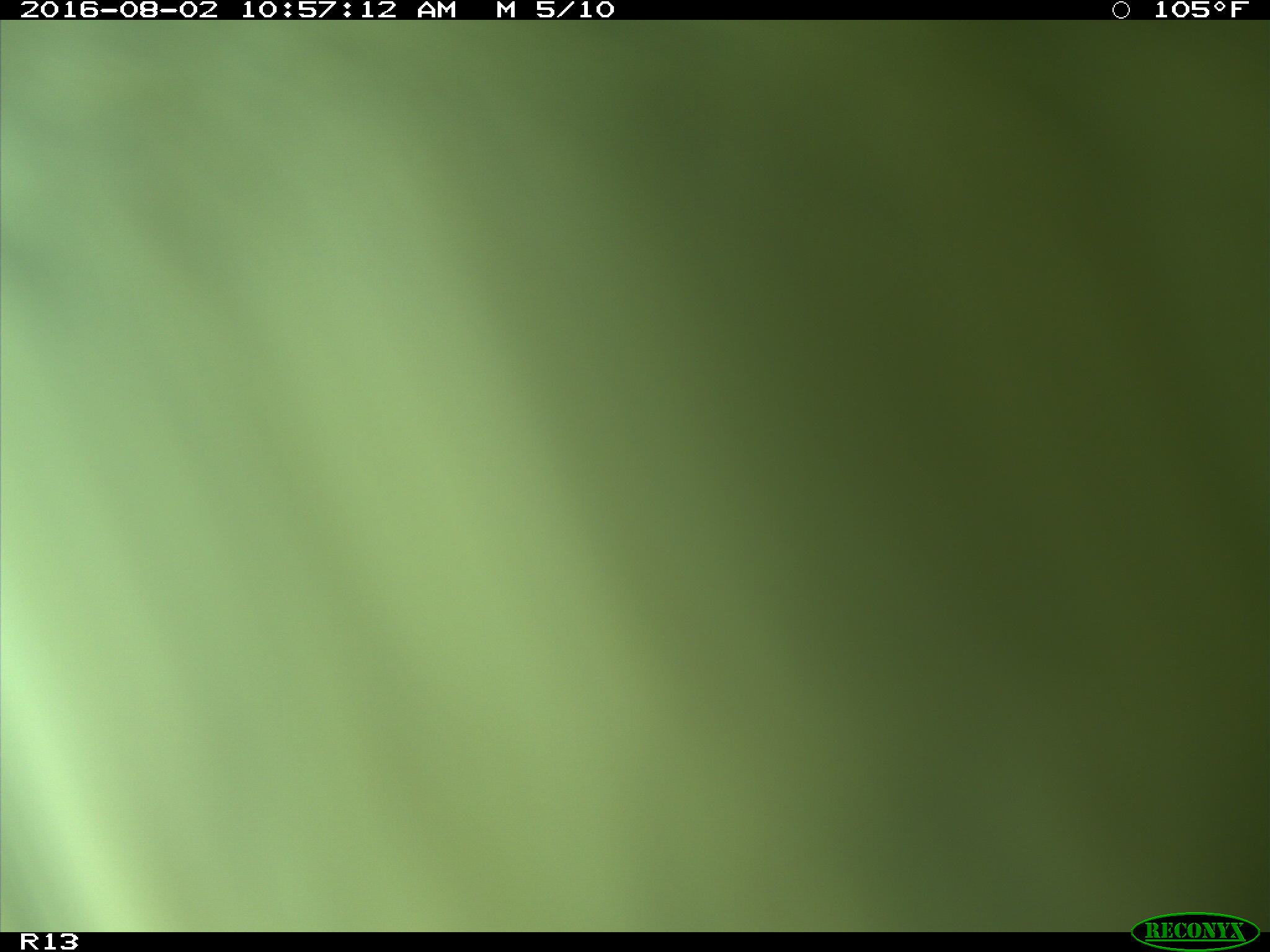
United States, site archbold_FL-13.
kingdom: Animalia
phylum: Chordata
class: Mammalia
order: Artiodactyla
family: Bovidae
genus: Bos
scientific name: Bos taurus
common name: domestic cow